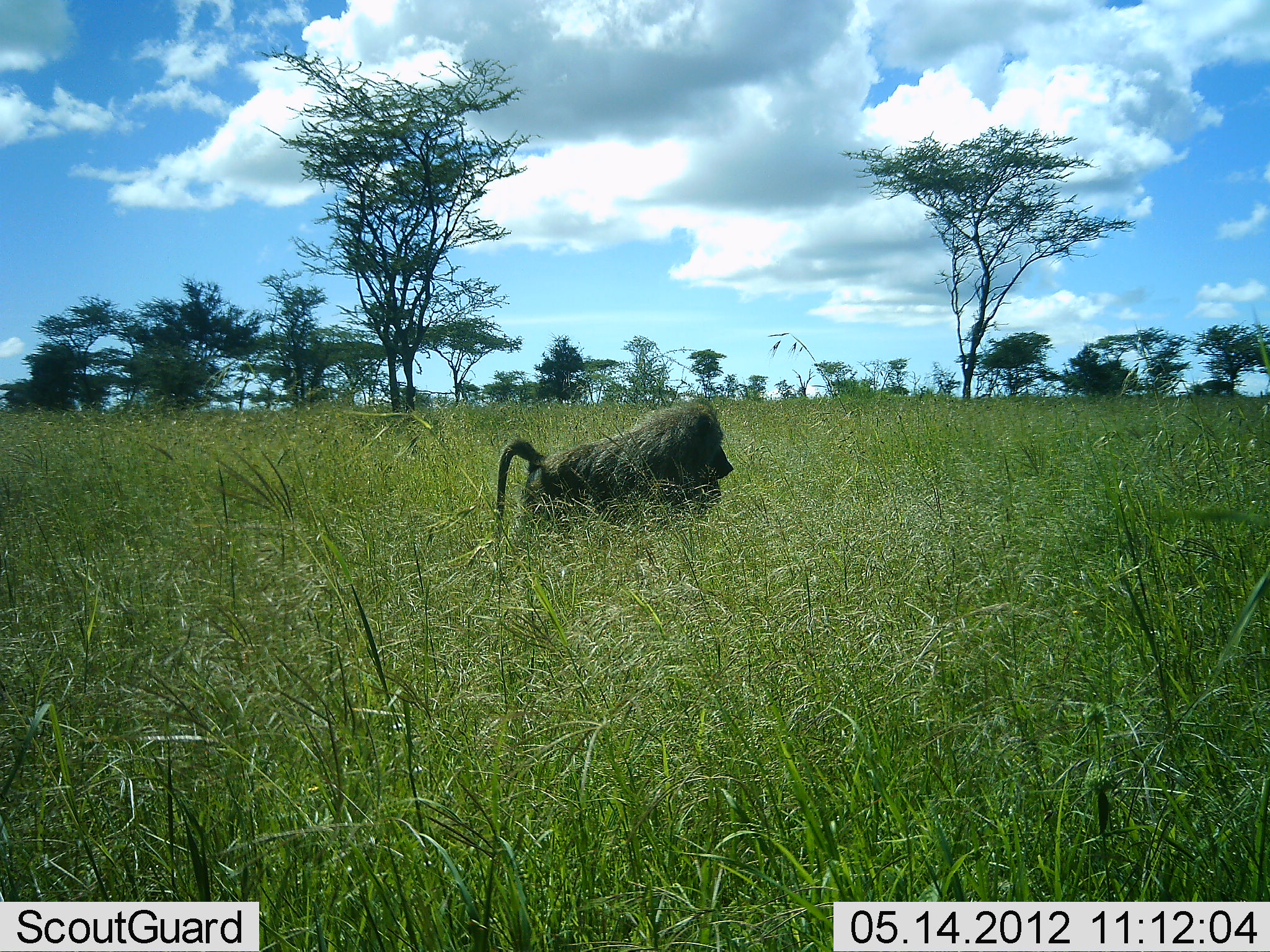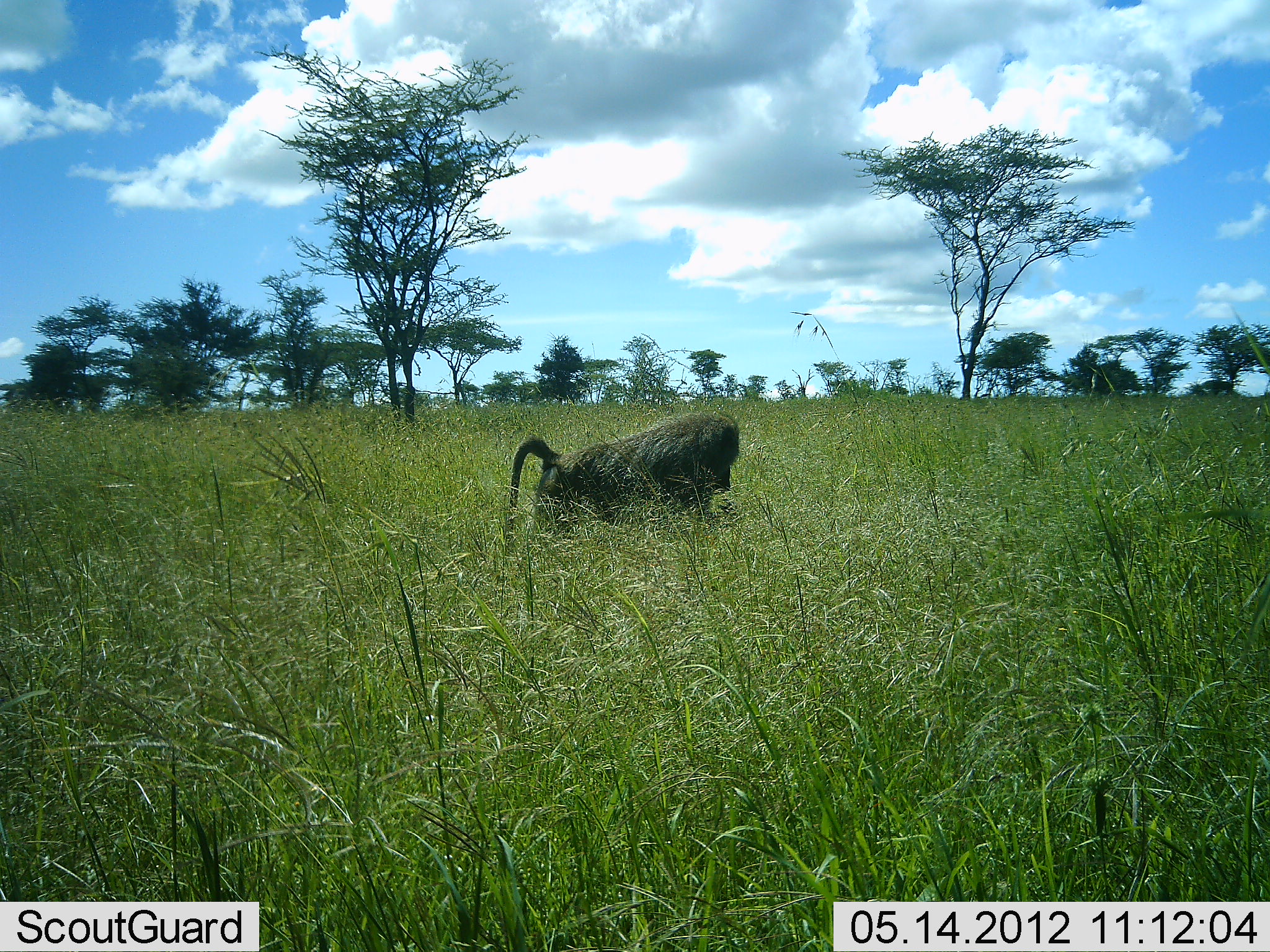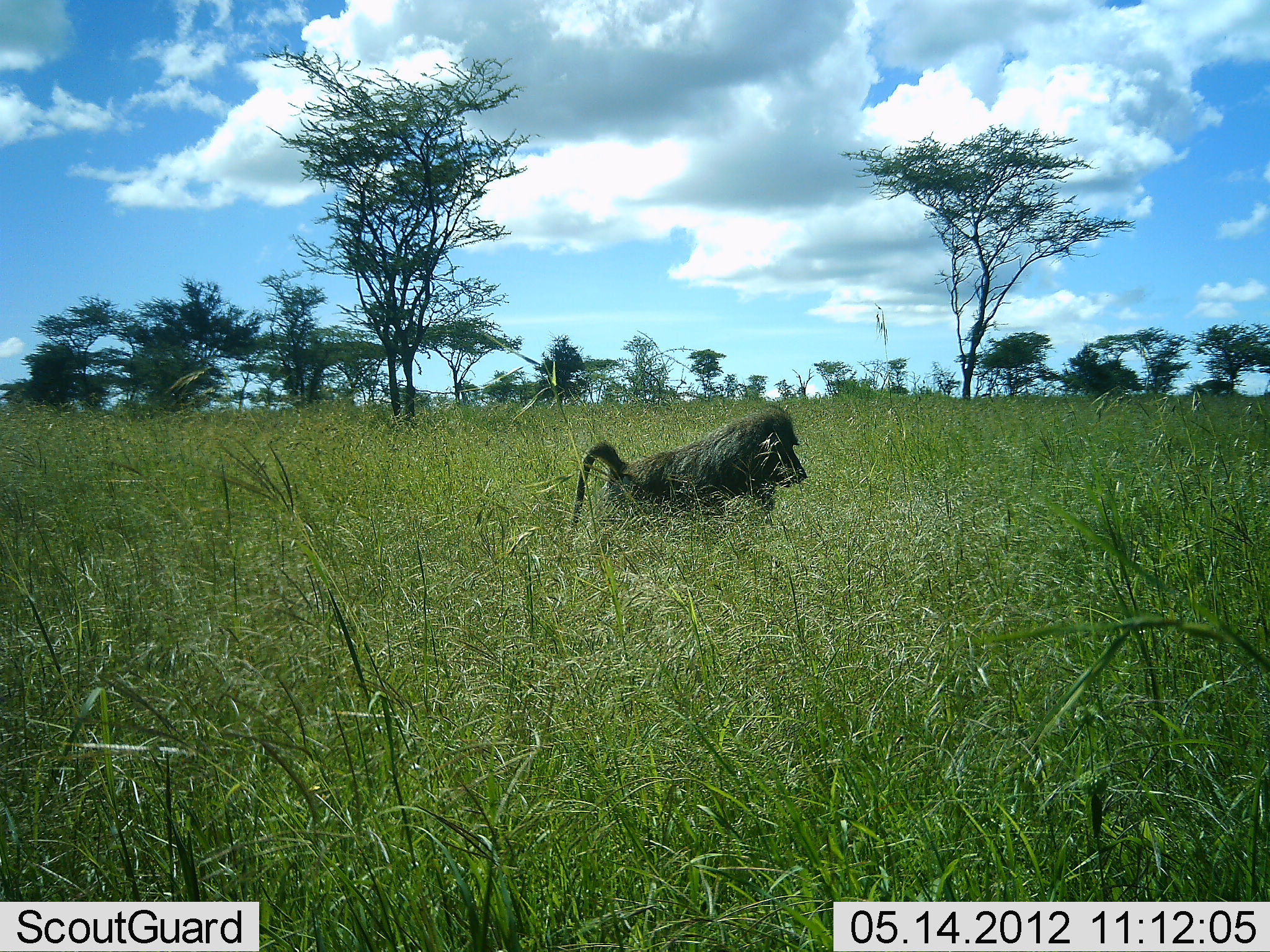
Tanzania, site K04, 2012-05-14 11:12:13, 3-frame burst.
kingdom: Animalia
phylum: Chordata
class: Mammalia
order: Primates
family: Cercopithecidae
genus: Papio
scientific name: Papio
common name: baboon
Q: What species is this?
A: Baboon (Papio).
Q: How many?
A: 1.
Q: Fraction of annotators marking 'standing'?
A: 26%.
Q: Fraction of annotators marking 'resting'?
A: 0%.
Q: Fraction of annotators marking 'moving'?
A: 53%.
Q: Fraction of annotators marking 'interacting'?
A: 0%.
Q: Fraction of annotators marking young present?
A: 0%.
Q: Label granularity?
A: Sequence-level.